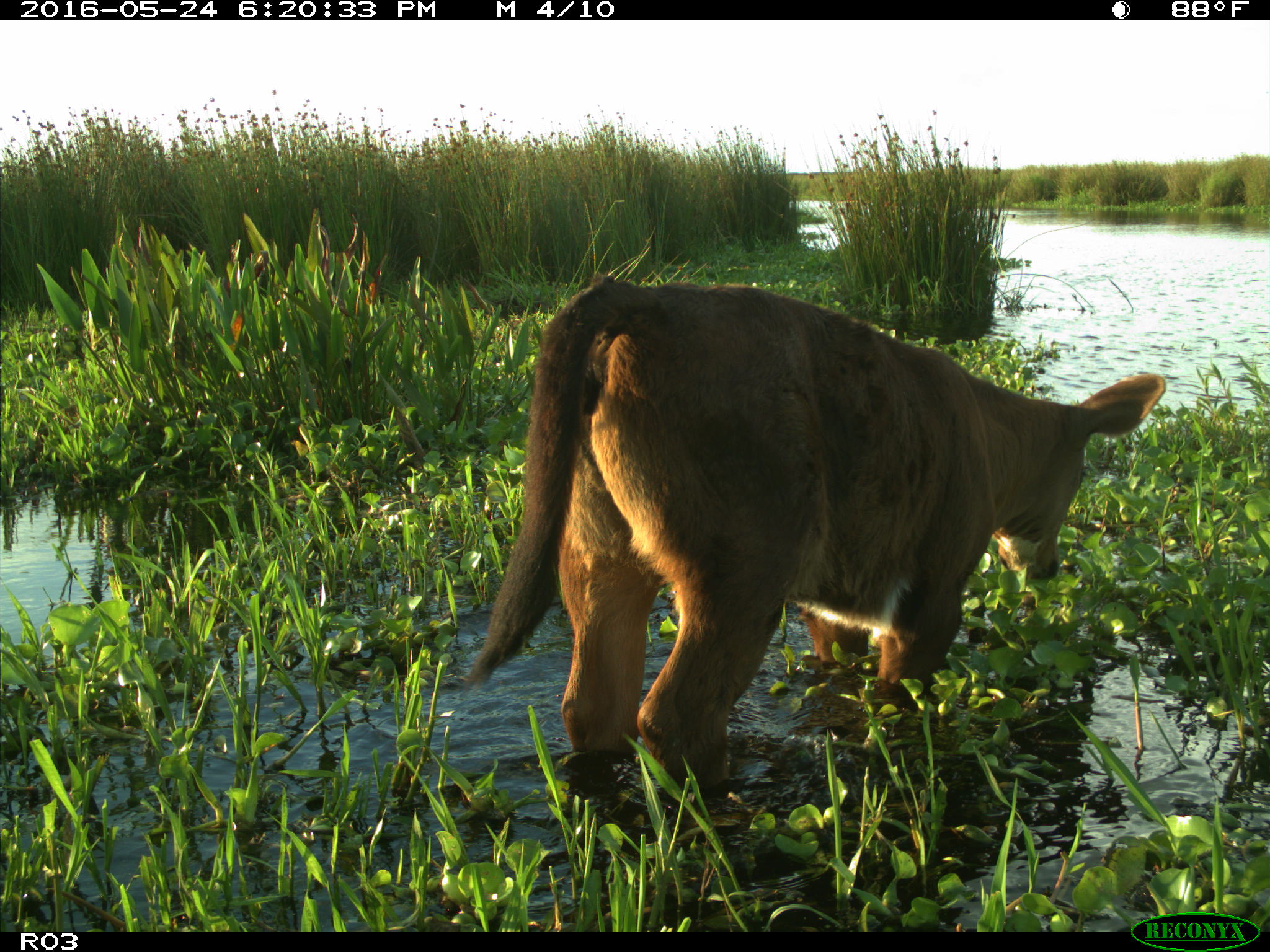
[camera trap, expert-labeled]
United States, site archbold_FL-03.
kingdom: Animalia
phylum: Chordata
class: Mammalia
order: Artiodactyla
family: Bovidae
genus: Bos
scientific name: Bos taurus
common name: domestic cow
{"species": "Bos taurus (domestic cow)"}